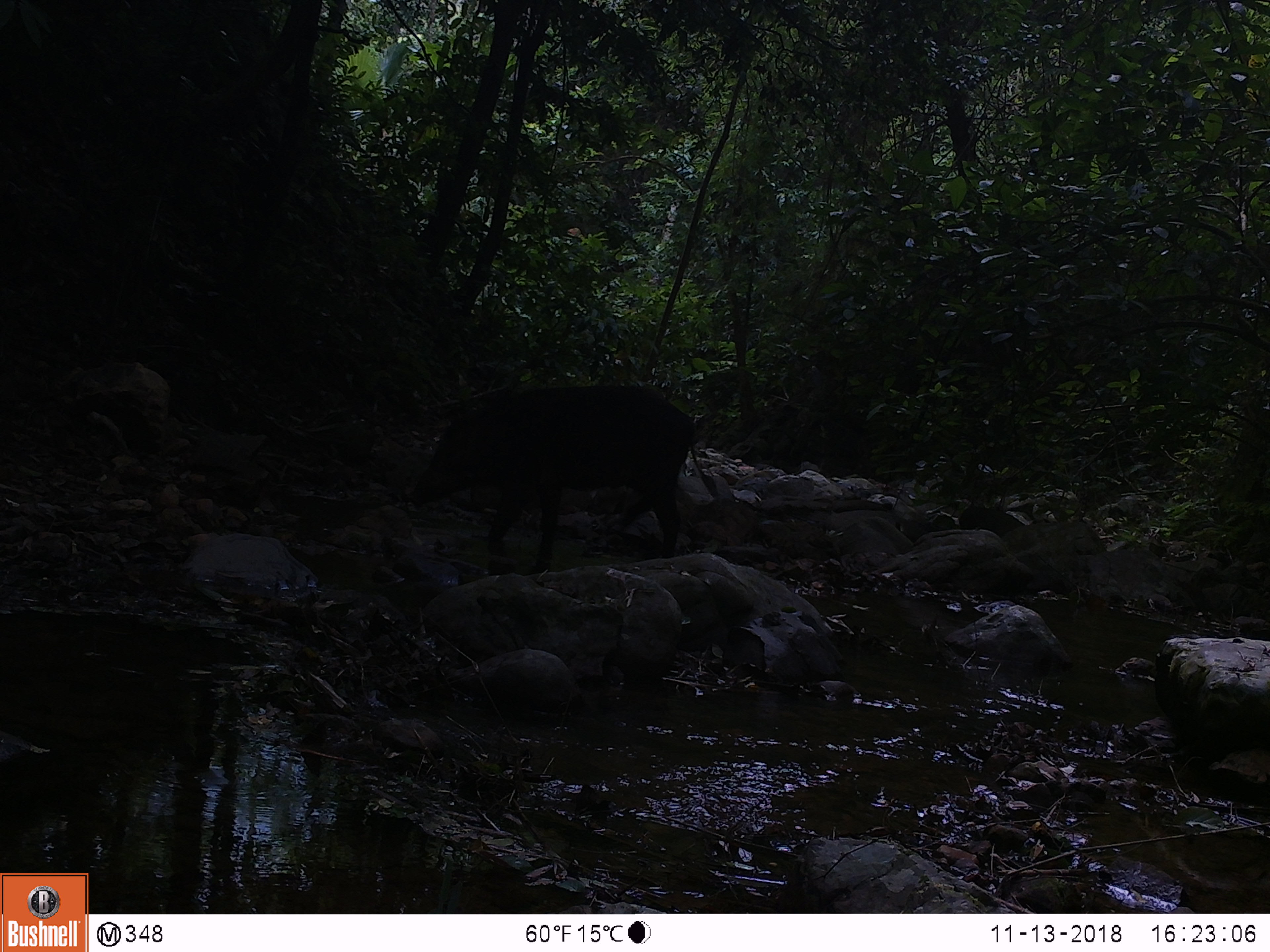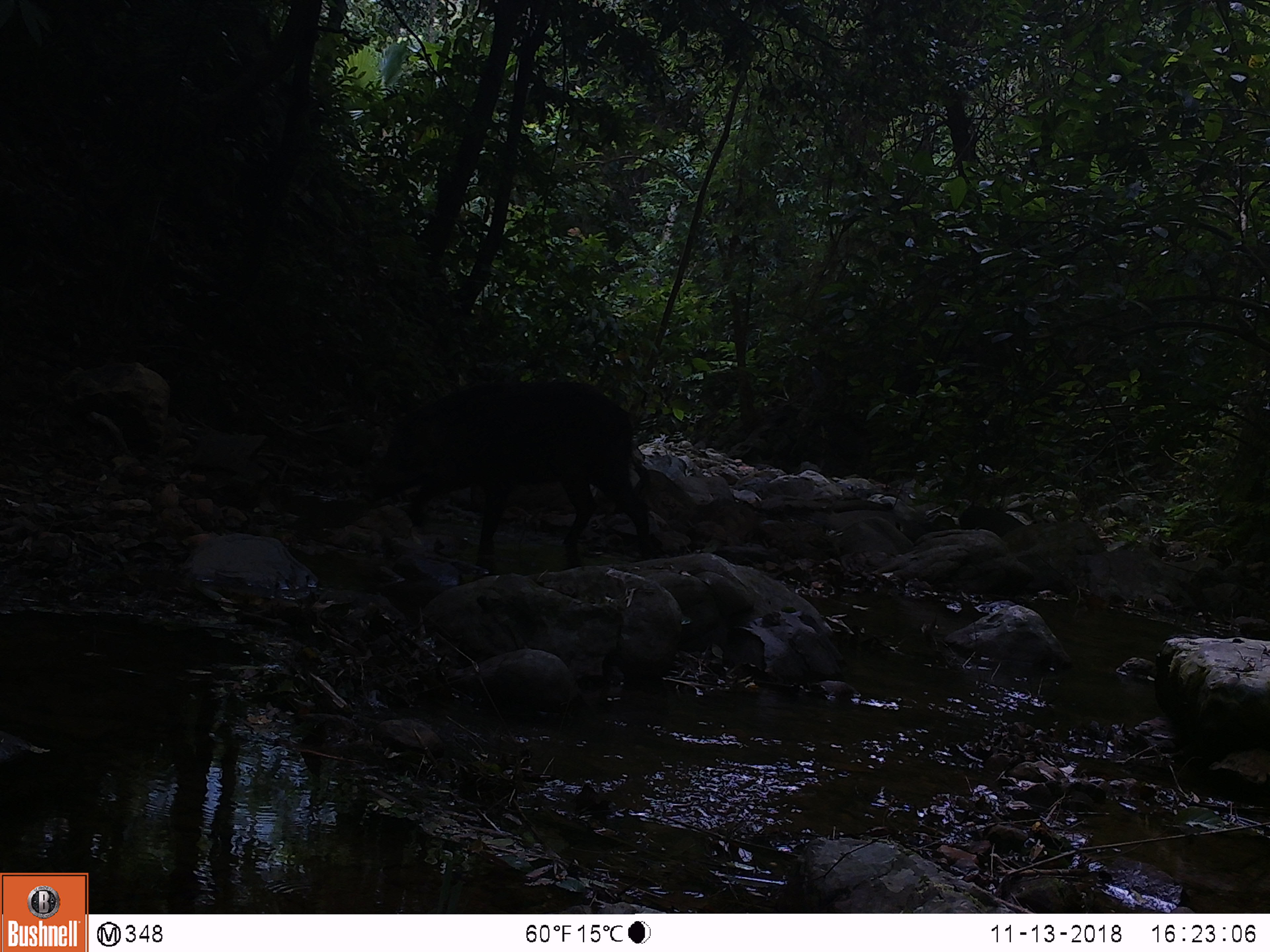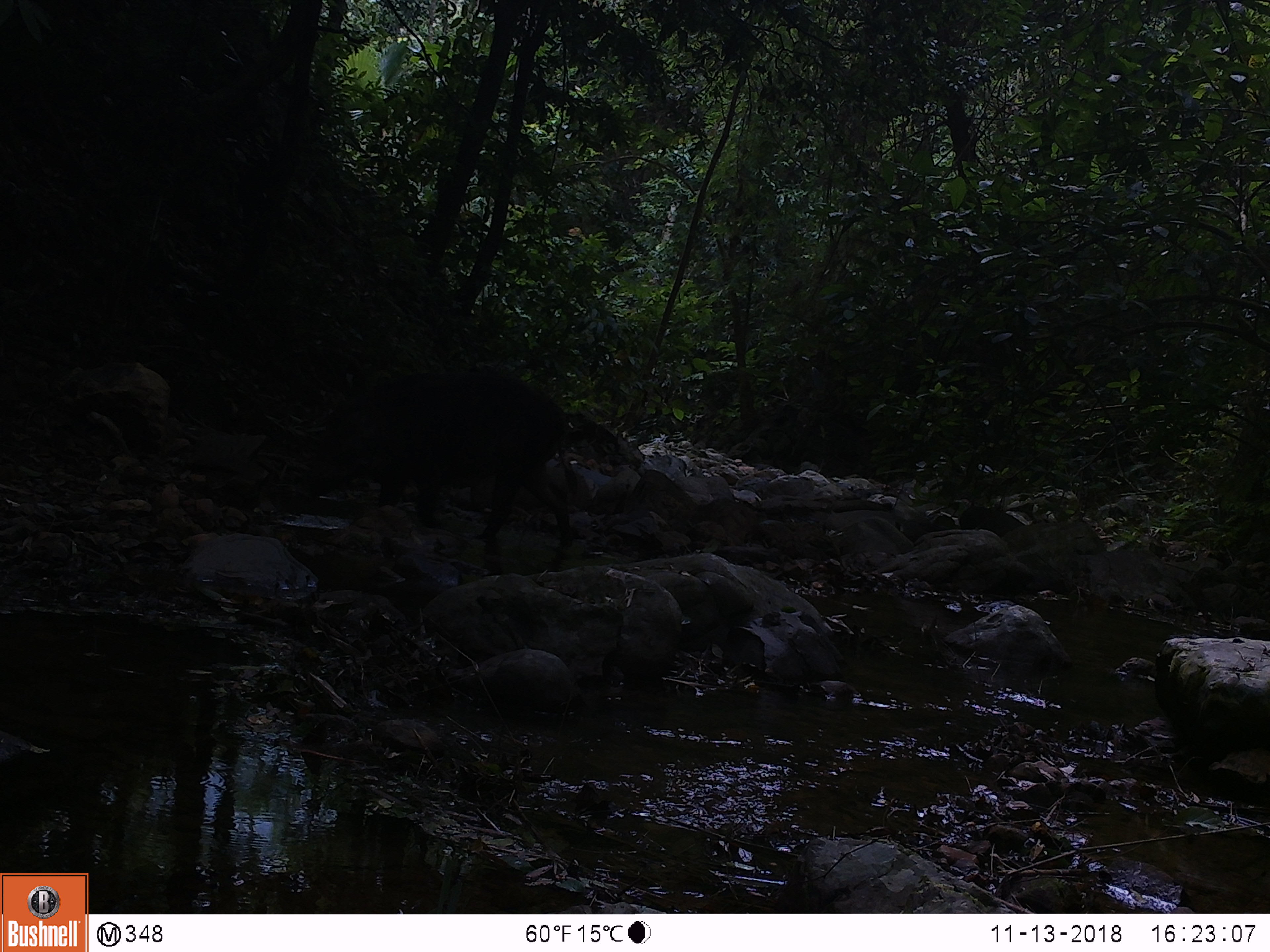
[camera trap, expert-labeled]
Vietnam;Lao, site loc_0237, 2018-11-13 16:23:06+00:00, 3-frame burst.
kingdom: Animalia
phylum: Chordata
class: Mammalia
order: Artiodactyla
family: Suidae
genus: Sus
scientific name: Sus scrofa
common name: eurasian wild pig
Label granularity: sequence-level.